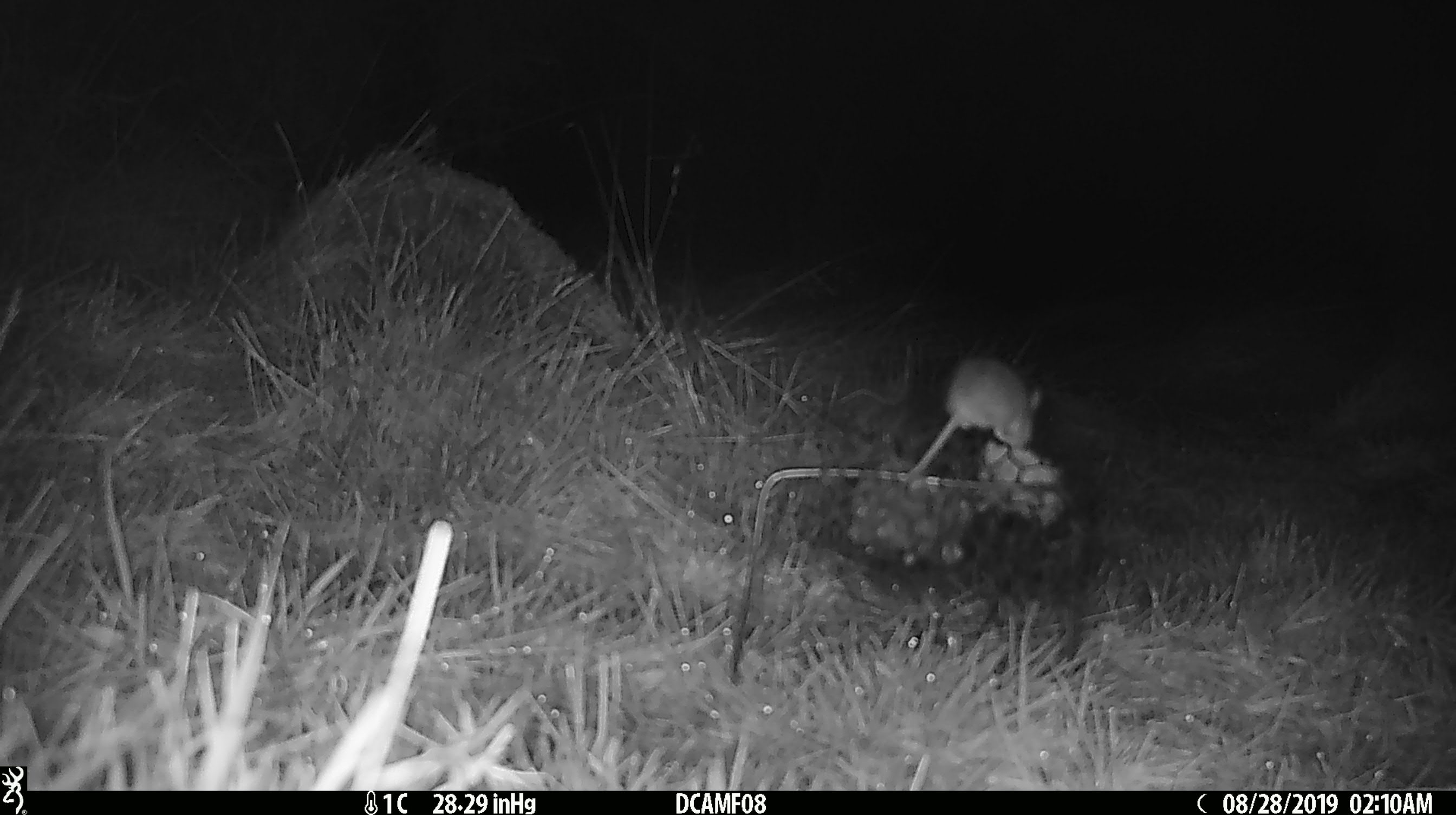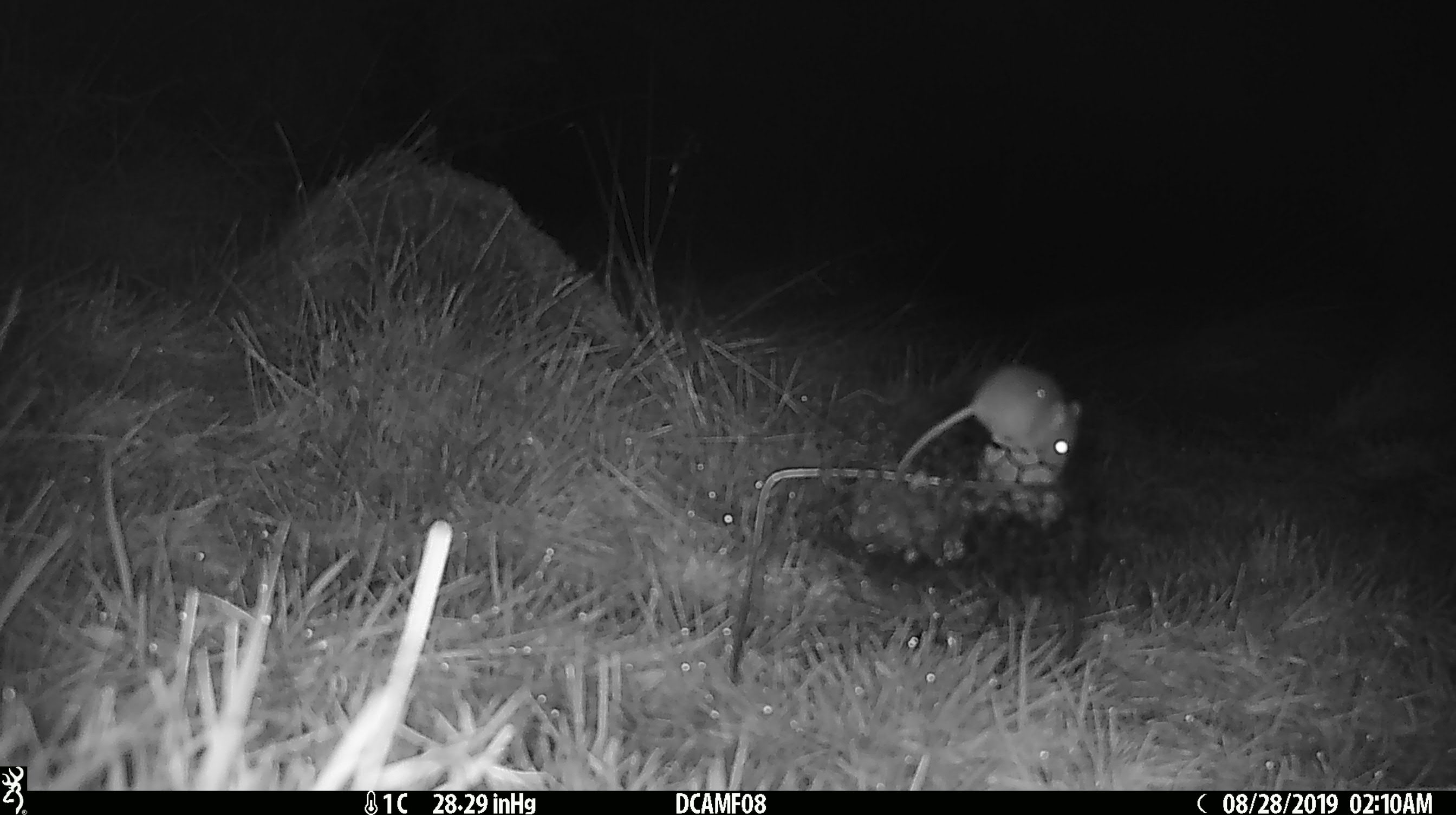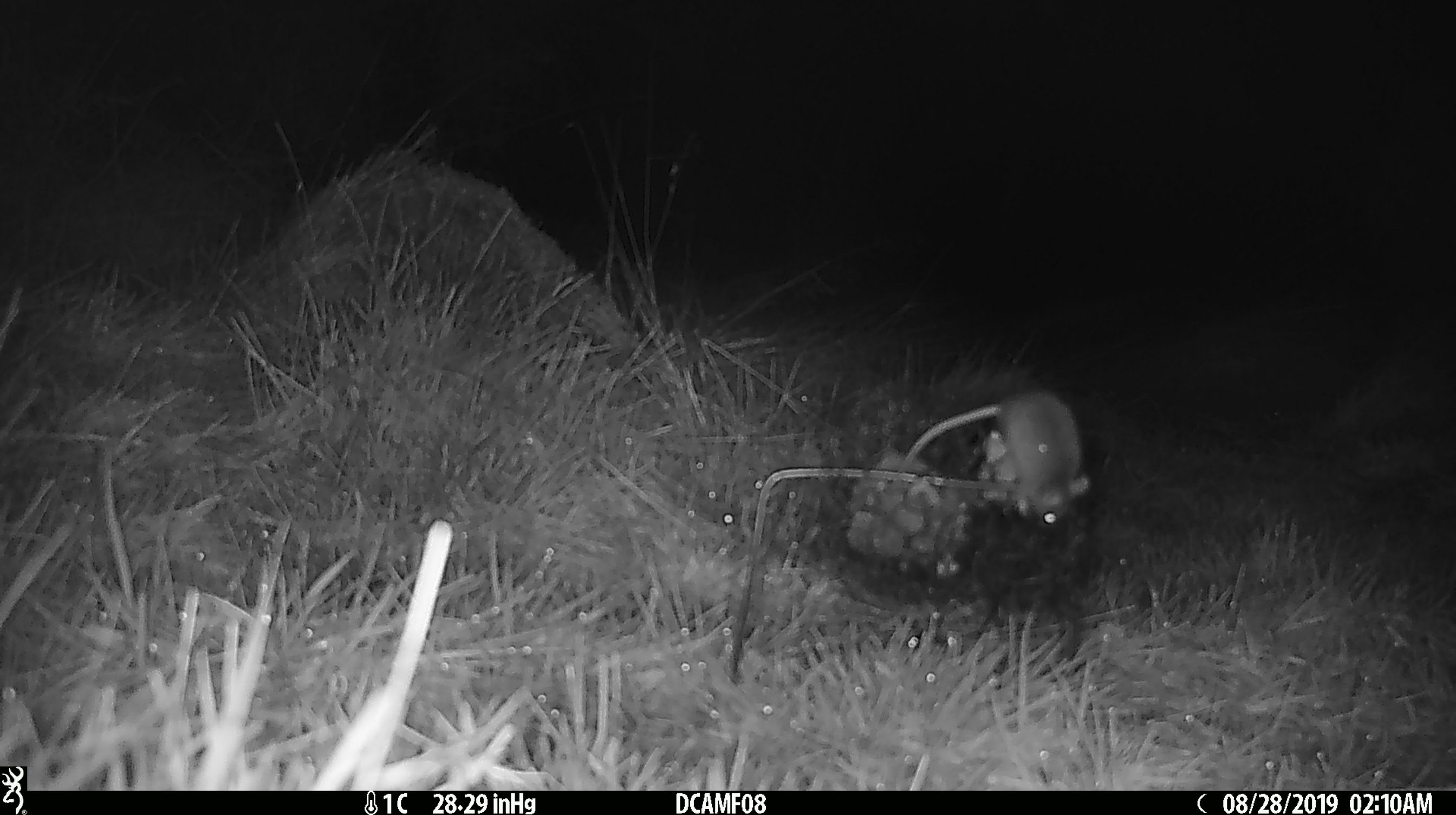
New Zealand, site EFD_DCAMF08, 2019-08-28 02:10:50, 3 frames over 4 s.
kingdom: Animalia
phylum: Chordata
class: Mammalia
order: Rodentia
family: Muridae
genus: Mus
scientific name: Mus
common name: mouse